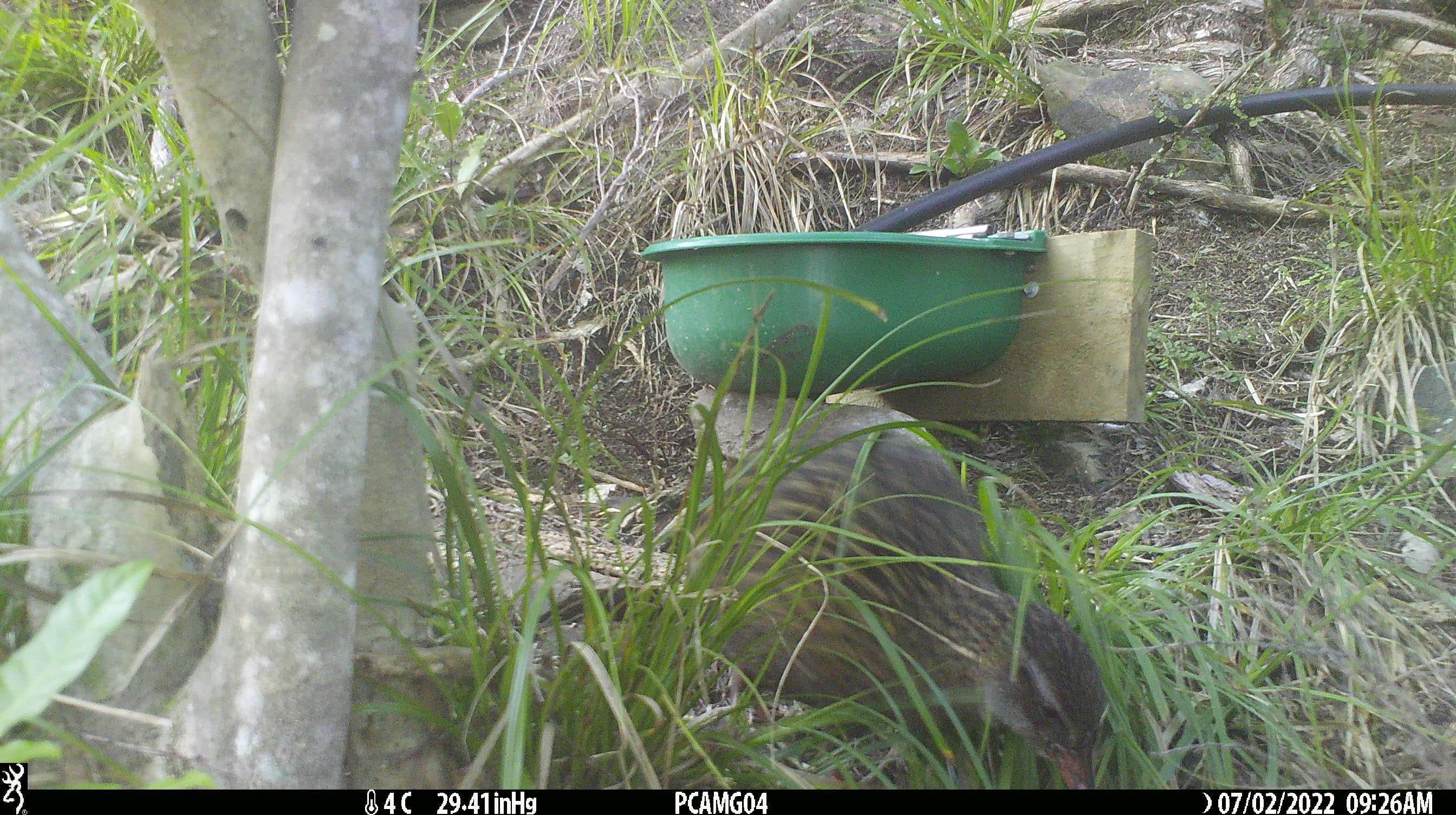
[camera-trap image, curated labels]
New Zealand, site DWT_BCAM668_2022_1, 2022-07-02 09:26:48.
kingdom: Animalia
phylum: Chordata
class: Aves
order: Gruiformes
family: Rallidae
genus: Gallirallus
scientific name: Gallirallus australis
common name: weka